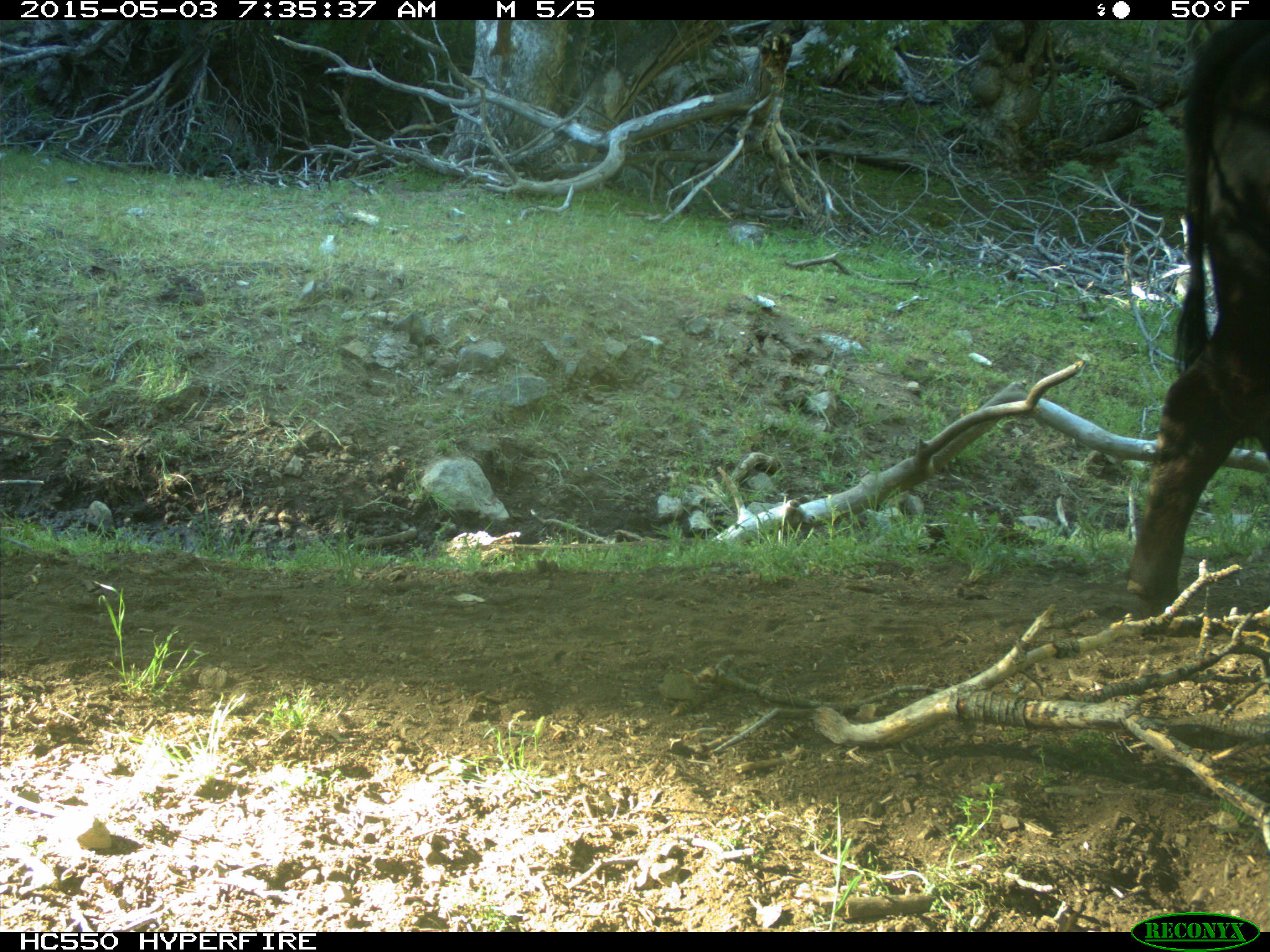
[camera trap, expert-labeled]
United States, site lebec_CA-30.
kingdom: Animalia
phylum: Chordata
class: Mammalia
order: Artiodactyla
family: Bovidae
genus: Bos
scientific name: Bos taurus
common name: domestic cow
Bos taurus (domestic cow).